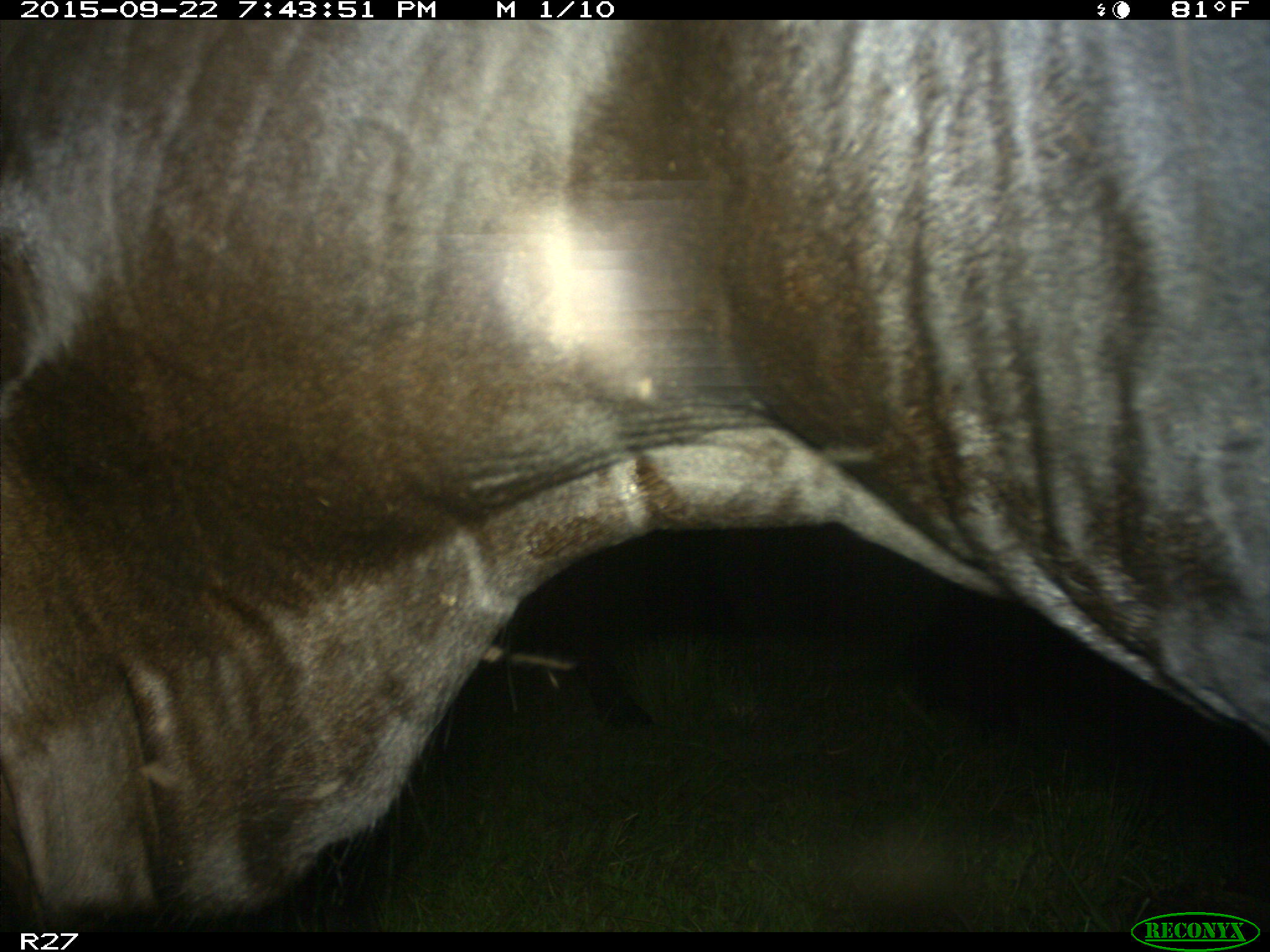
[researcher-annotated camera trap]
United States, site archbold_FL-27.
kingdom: Animalia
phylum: Chordata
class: Mammalia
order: Artiodactyla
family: Bovidae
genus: Bos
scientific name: Bos taurus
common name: domestic cow